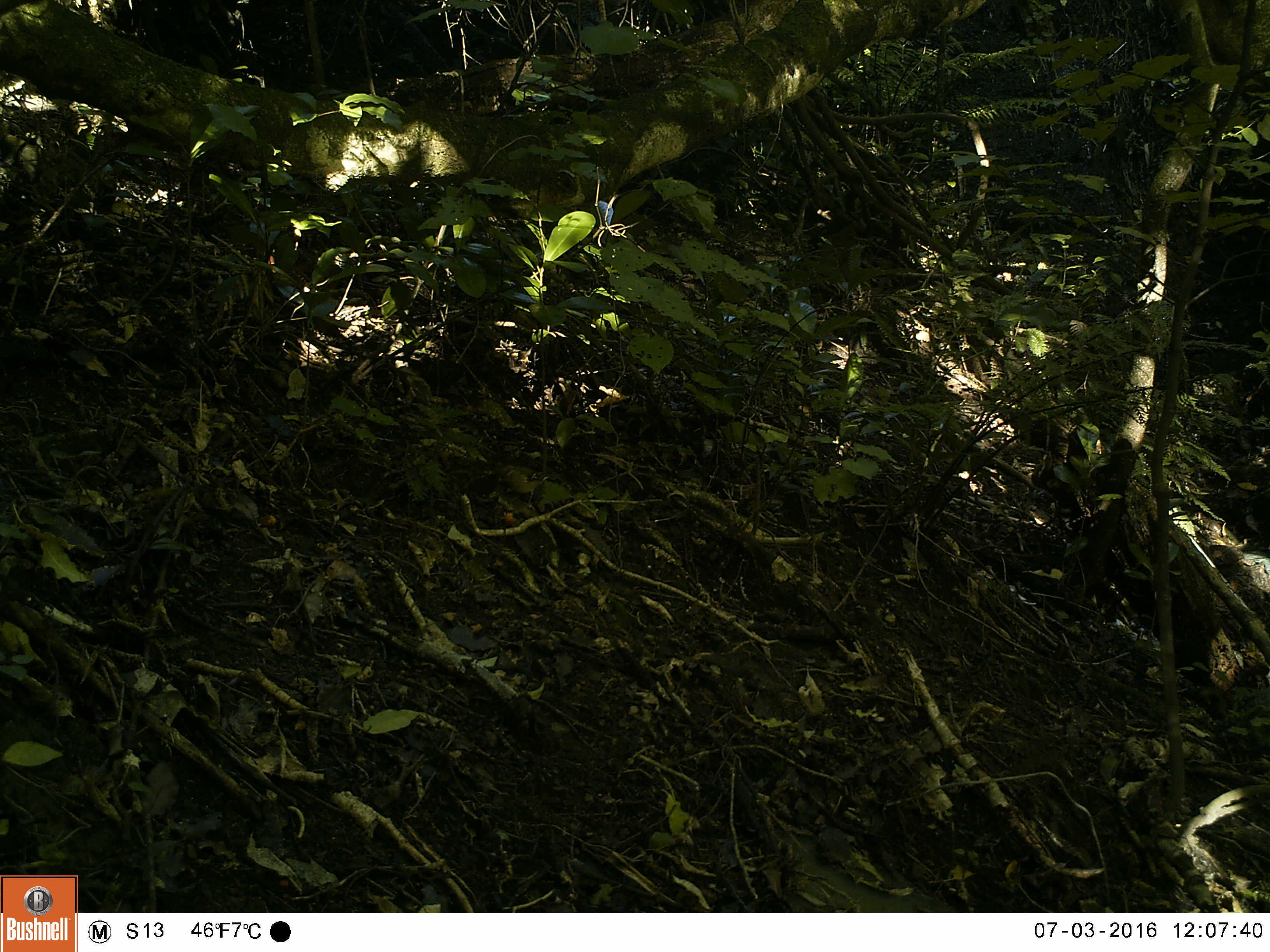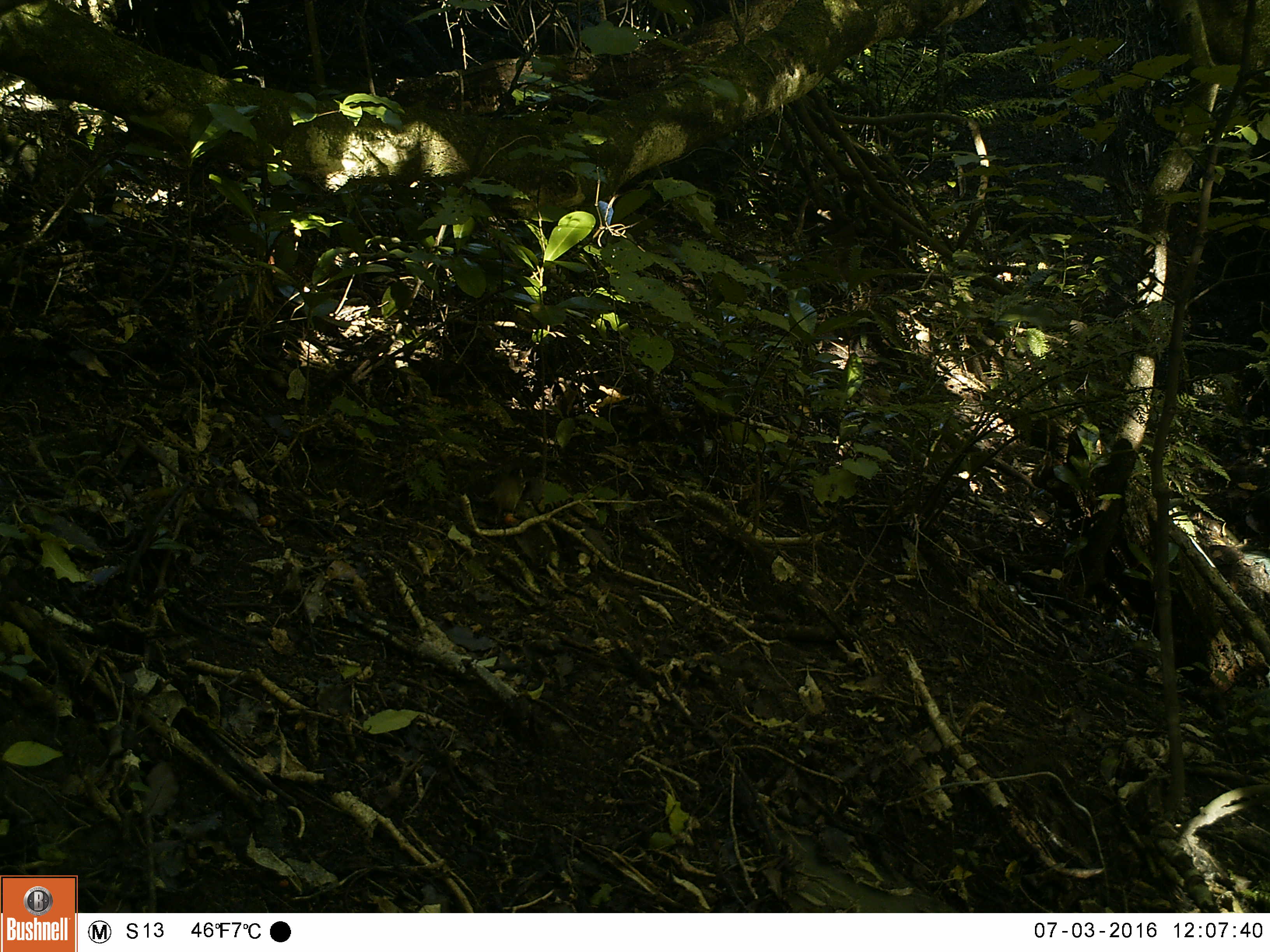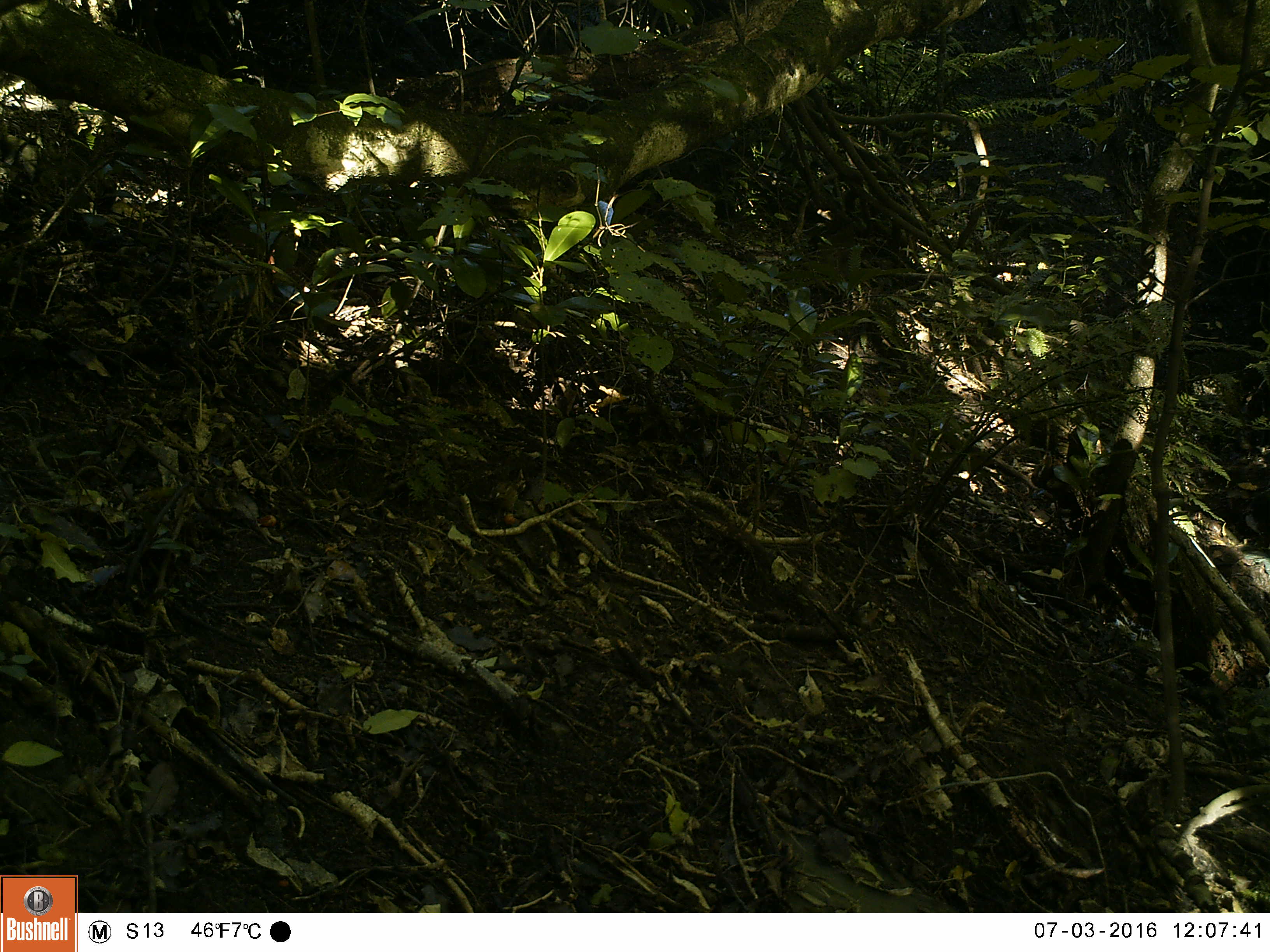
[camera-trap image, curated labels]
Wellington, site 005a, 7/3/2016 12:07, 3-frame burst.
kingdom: Animalia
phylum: Chordata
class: Aves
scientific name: Aves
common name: bird